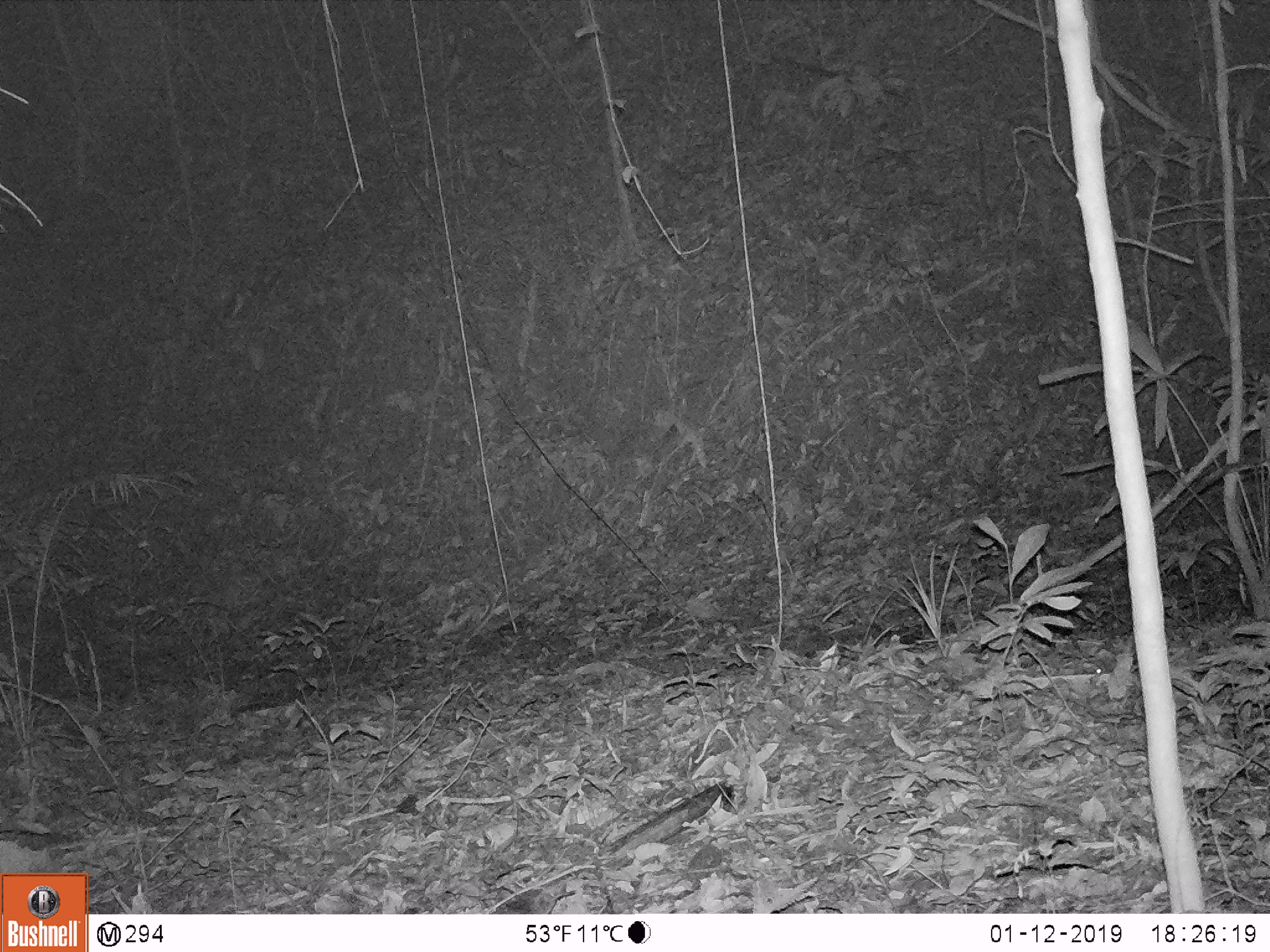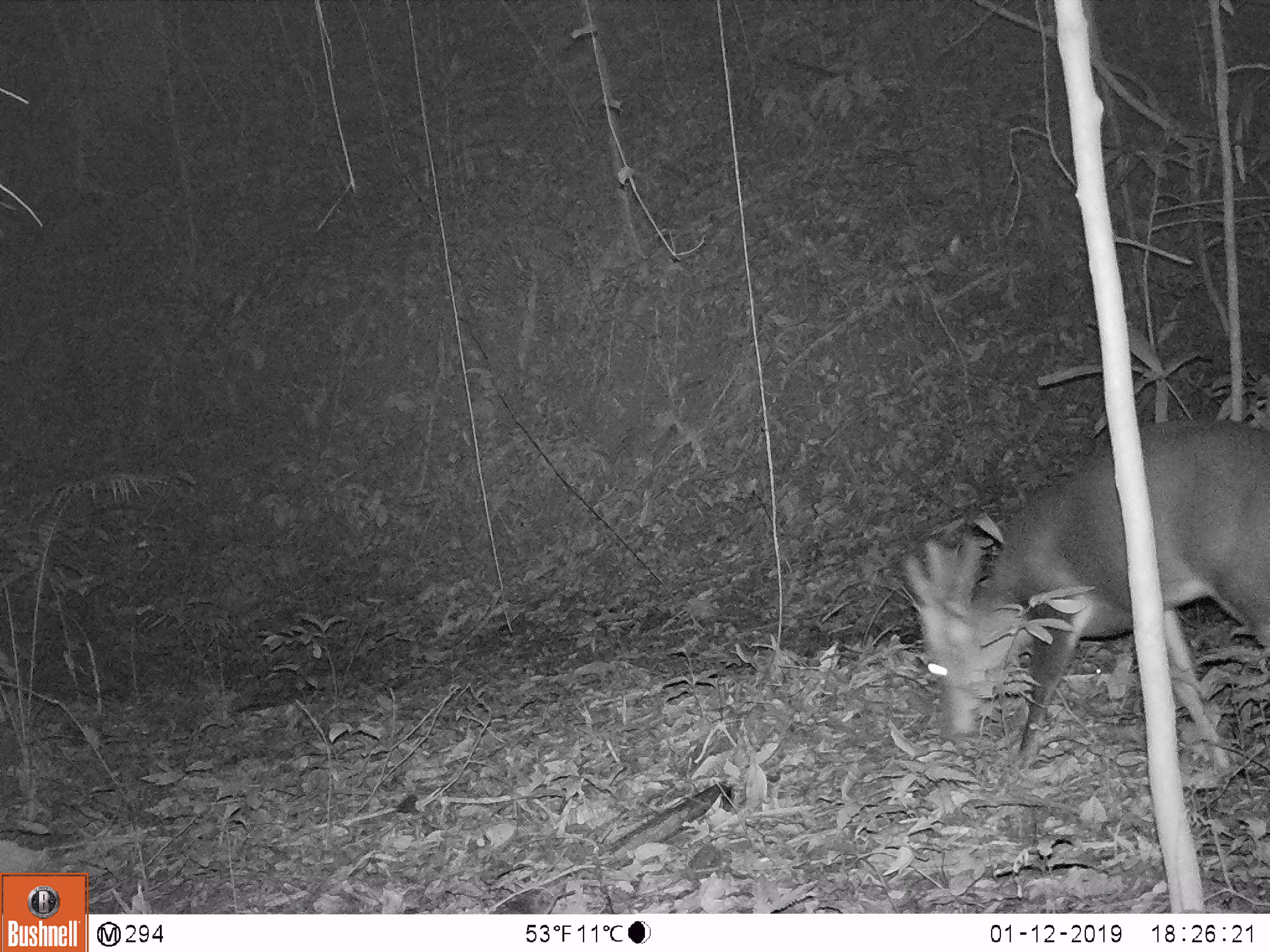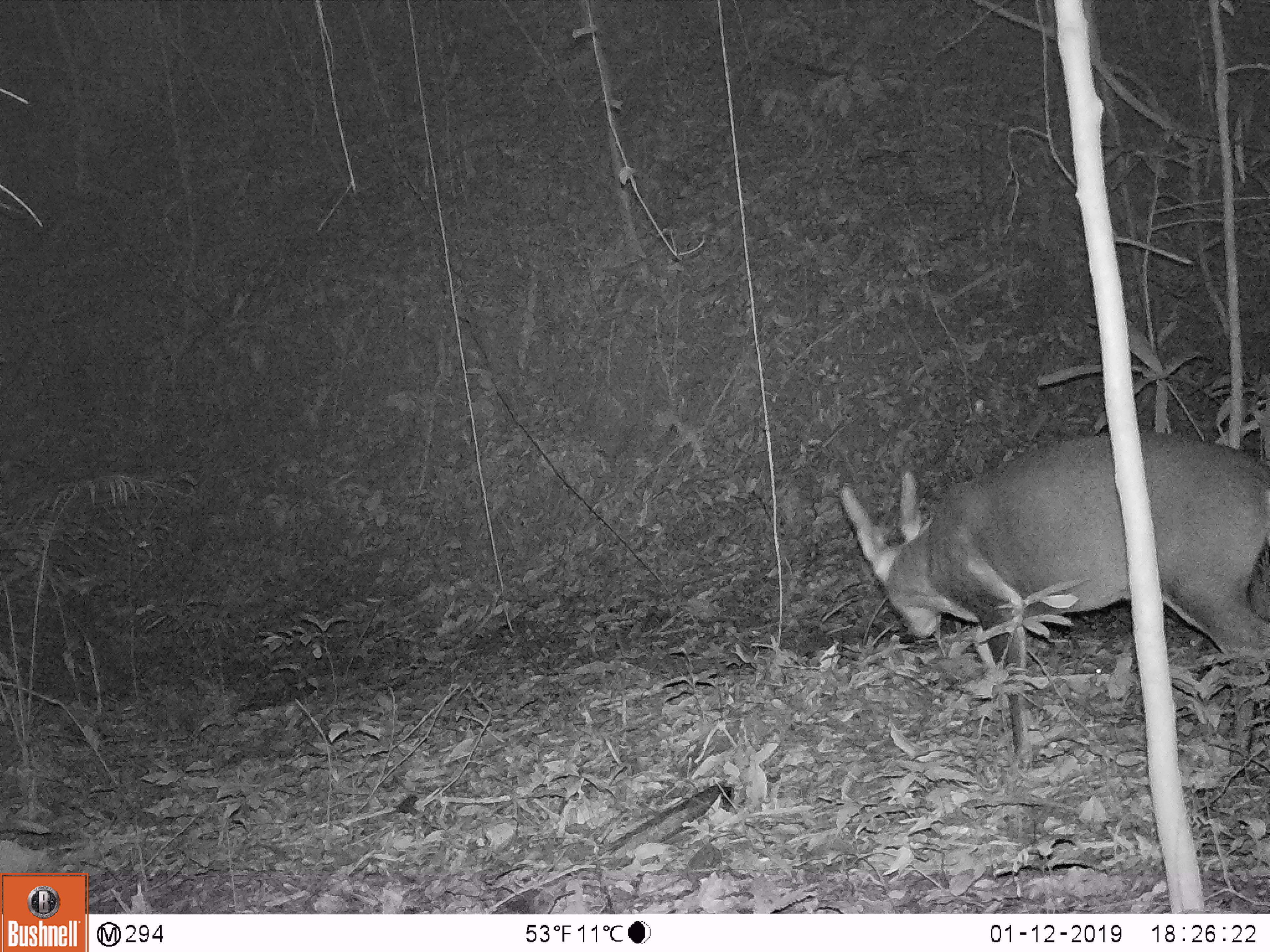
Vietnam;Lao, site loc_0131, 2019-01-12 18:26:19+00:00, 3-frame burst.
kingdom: Animalia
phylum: Chordata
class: Mammalia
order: Artiodactyla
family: Cervidae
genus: Muntiacus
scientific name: Muntiacus vuquangensis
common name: large-antlered muntjac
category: large antlered muntjac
Large antlered muntjac (large-antlered muntjac) (Muntiacus vuquangensis). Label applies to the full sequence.